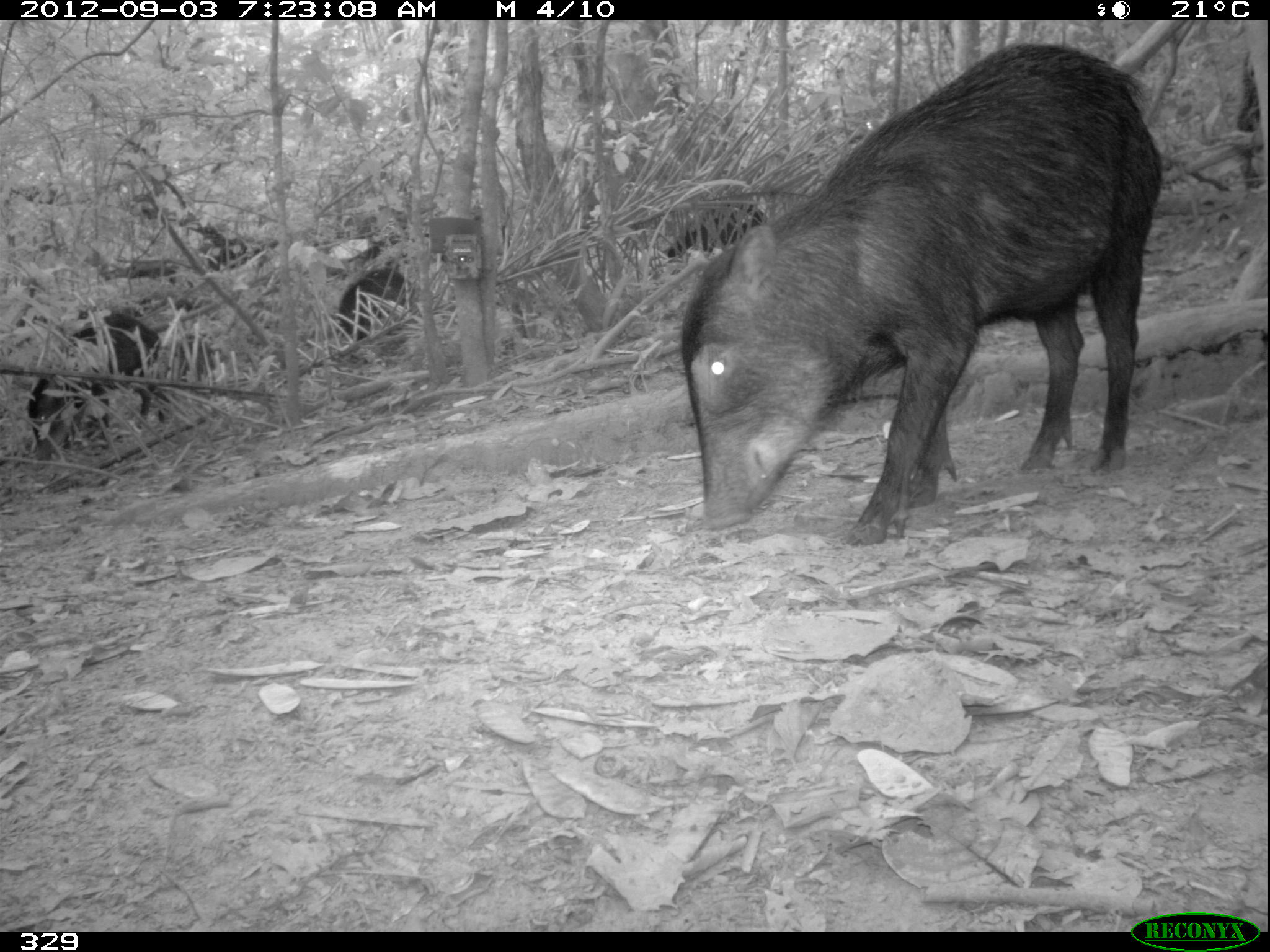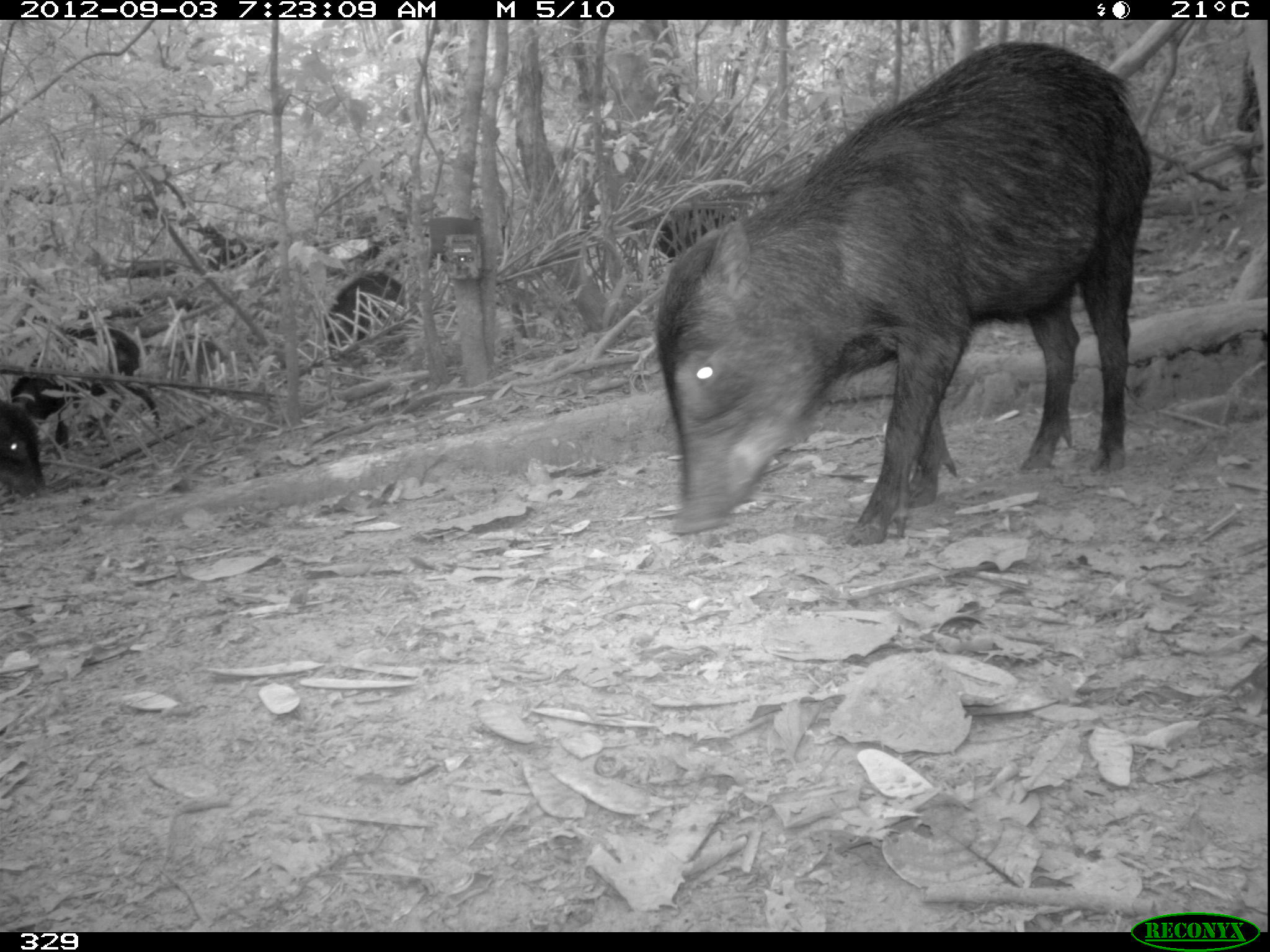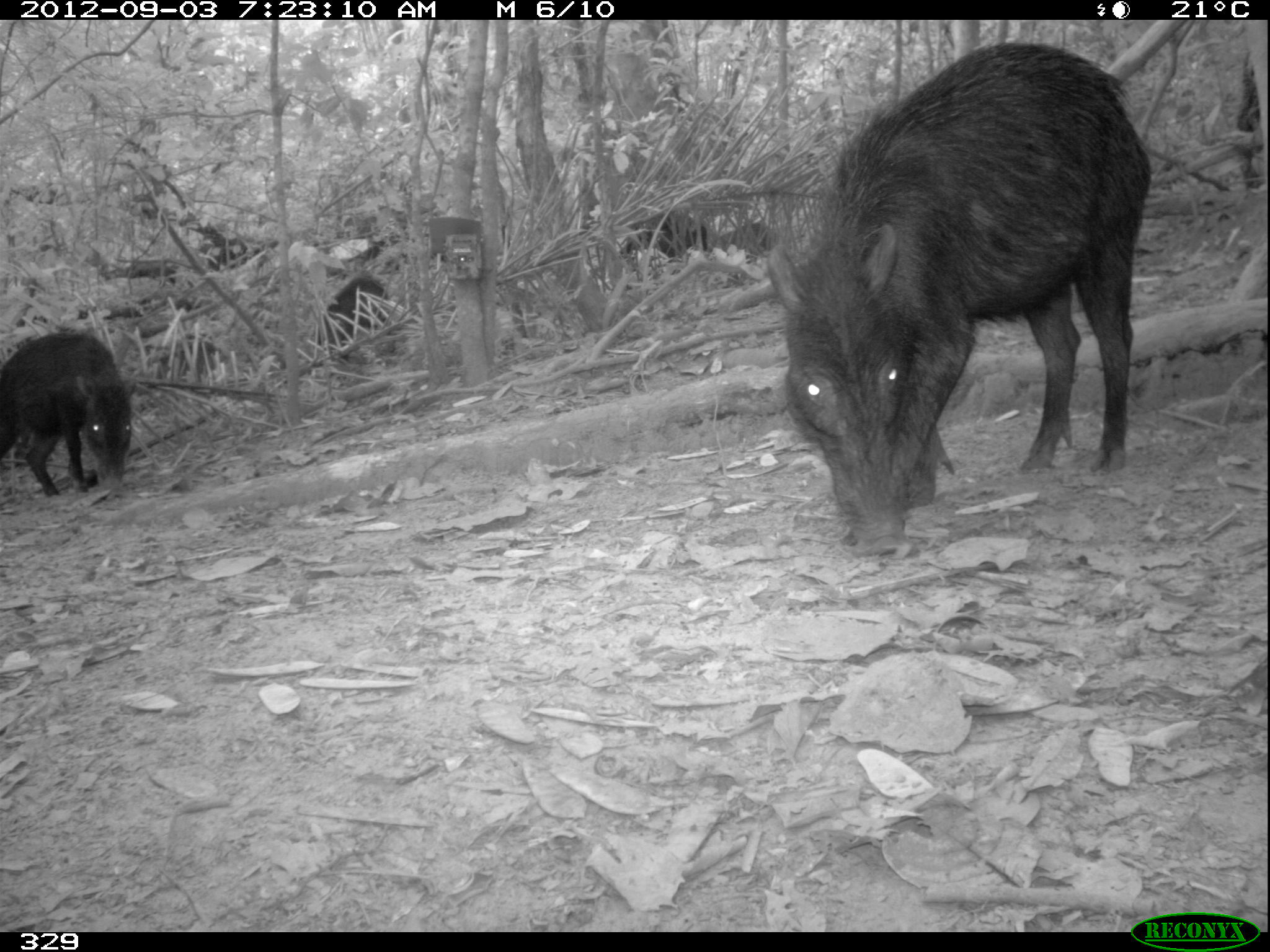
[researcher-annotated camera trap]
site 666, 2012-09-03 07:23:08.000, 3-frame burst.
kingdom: Animalia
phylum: Chordata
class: Mammalia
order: Artiodactyla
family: Tayassuidae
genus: Tayassu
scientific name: Tayassu pecari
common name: white-lipped peccary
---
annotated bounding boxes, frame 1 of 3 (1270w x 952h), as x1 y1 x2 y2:
tayassu pecari: 680 46 1160 545; 22 311 171 472; 665 193 771 259; 337 264 414 341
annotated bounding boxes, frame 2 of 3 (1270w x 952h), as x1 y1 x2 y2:
tayassu pecari: 654 41 1151 545; 13 328 169 445; 325 269 416 353; 0 400 53 505; 649 206 741 257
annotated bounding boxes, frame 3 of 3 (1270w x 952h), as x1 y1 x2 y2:
tayassu pecari: 769 43 1148 550; 1 333 131 493; 616 214 712 278; 323 277 390 360; 155 334 230 395; 719 225 779 259